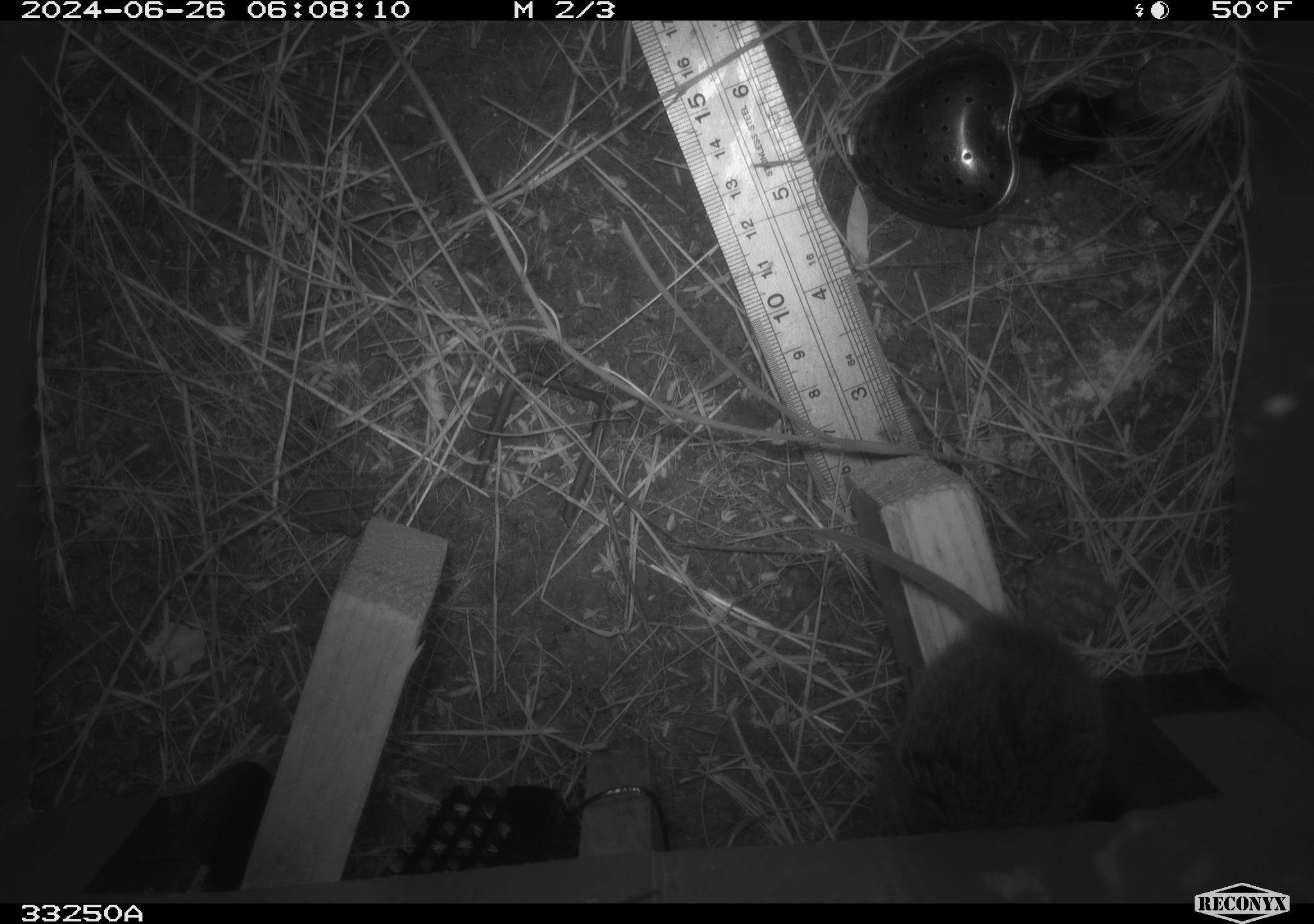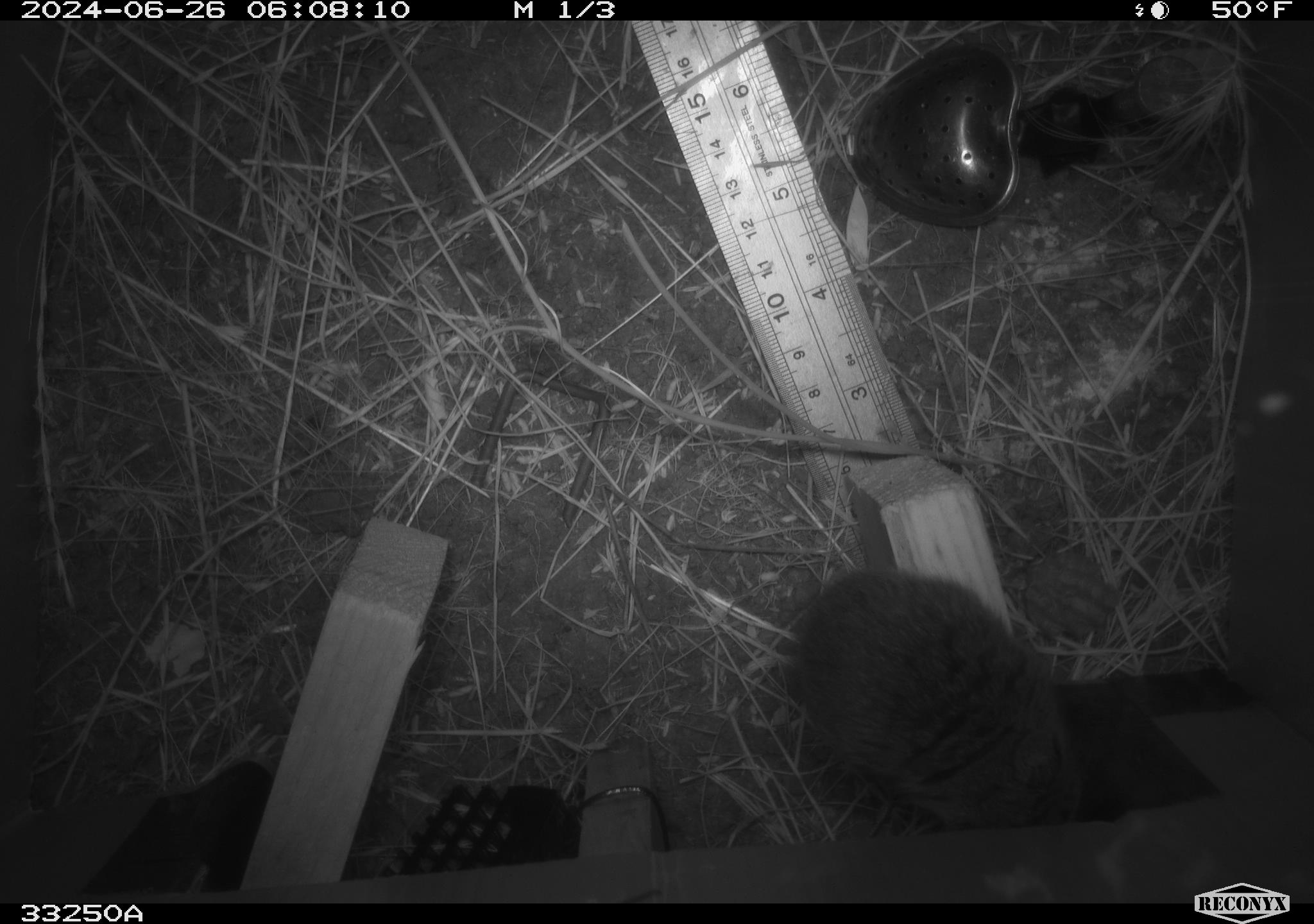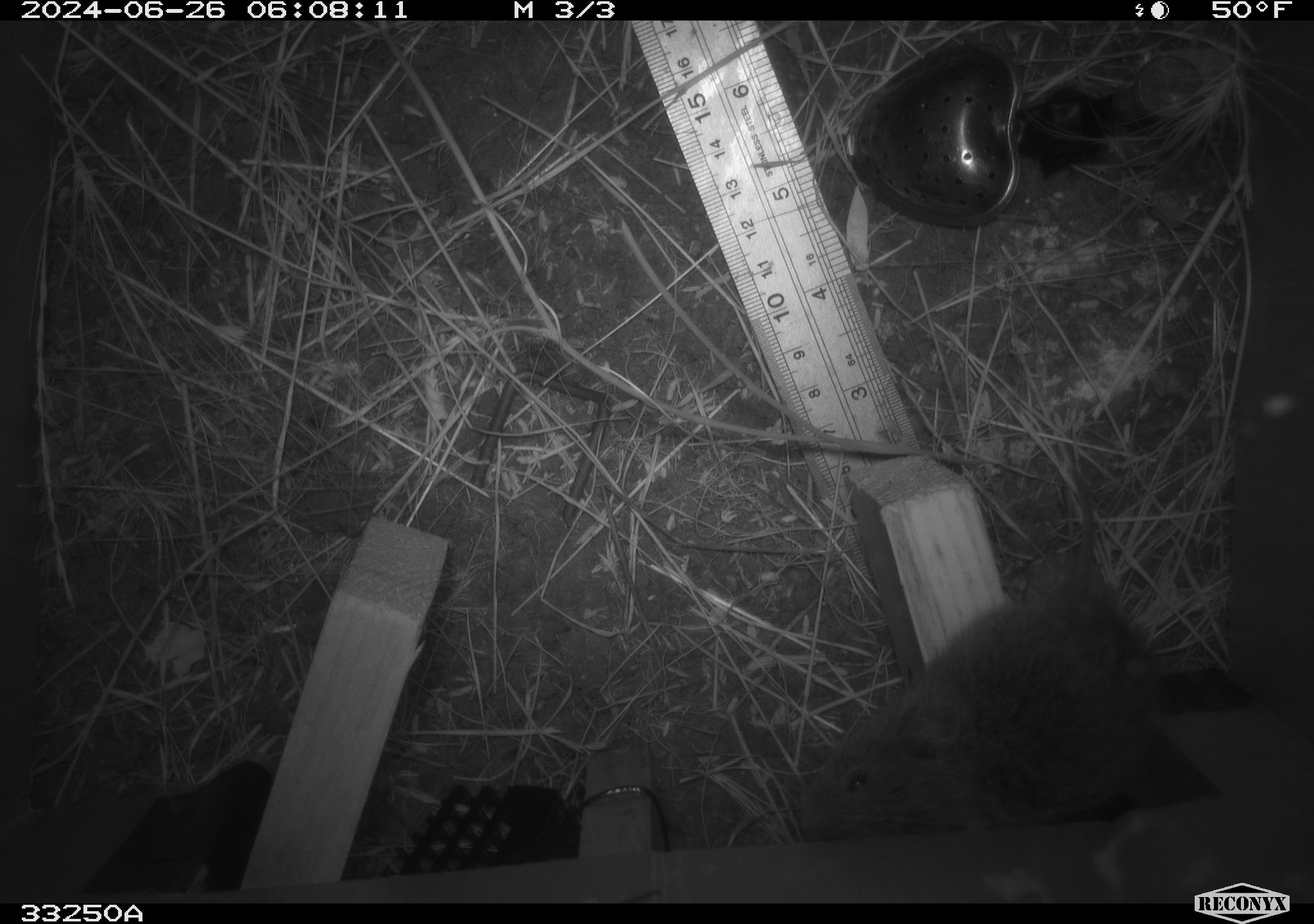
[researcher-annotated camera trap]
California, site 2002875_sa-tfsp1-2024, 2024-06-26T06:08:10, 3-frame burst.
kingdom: Animalia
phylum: Chordata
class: Mammalia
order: Rodentia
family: Cricetidae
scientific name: Arvicolinae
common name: voles, lemmings, and muskrats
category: arvicolinae subfamily